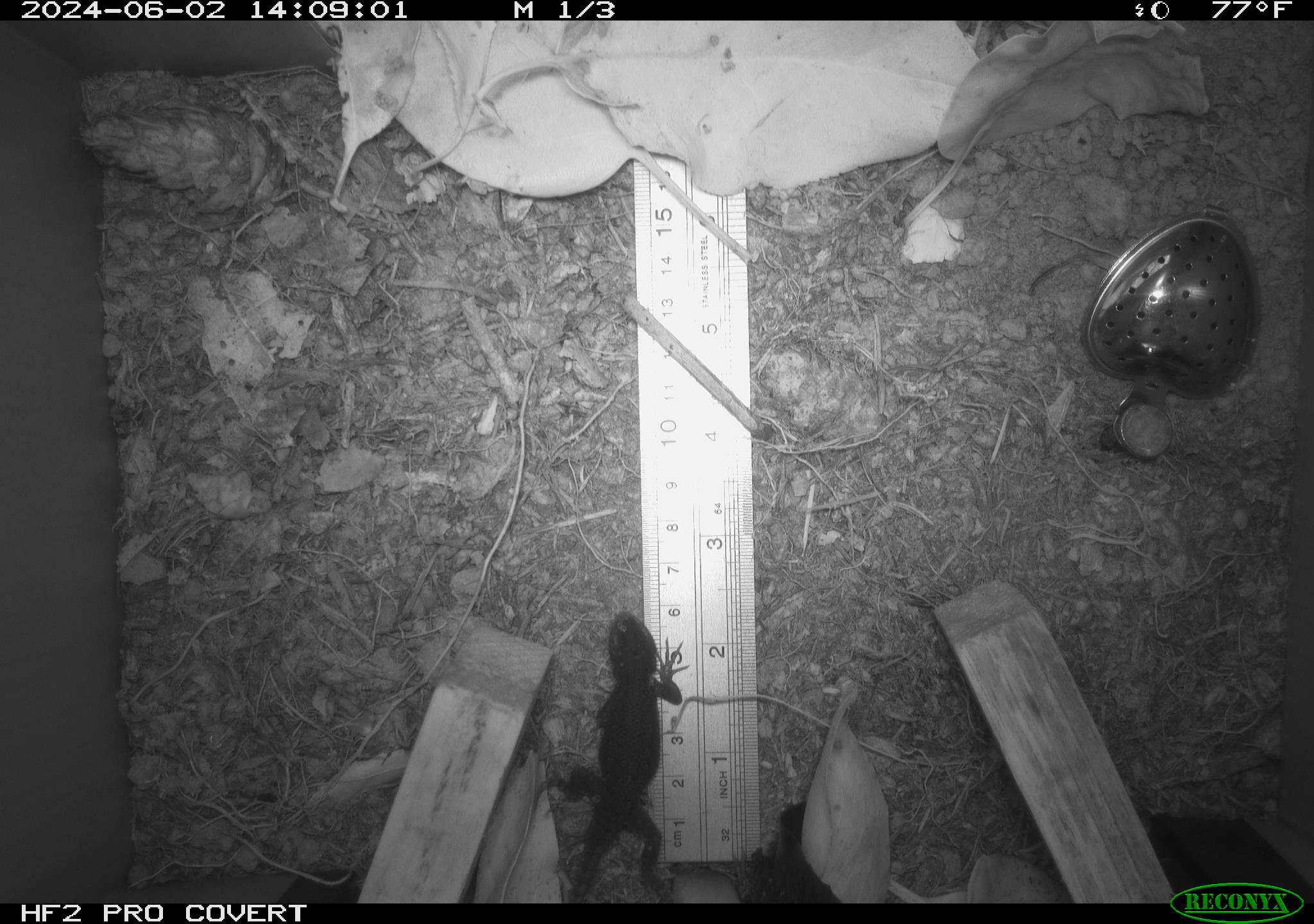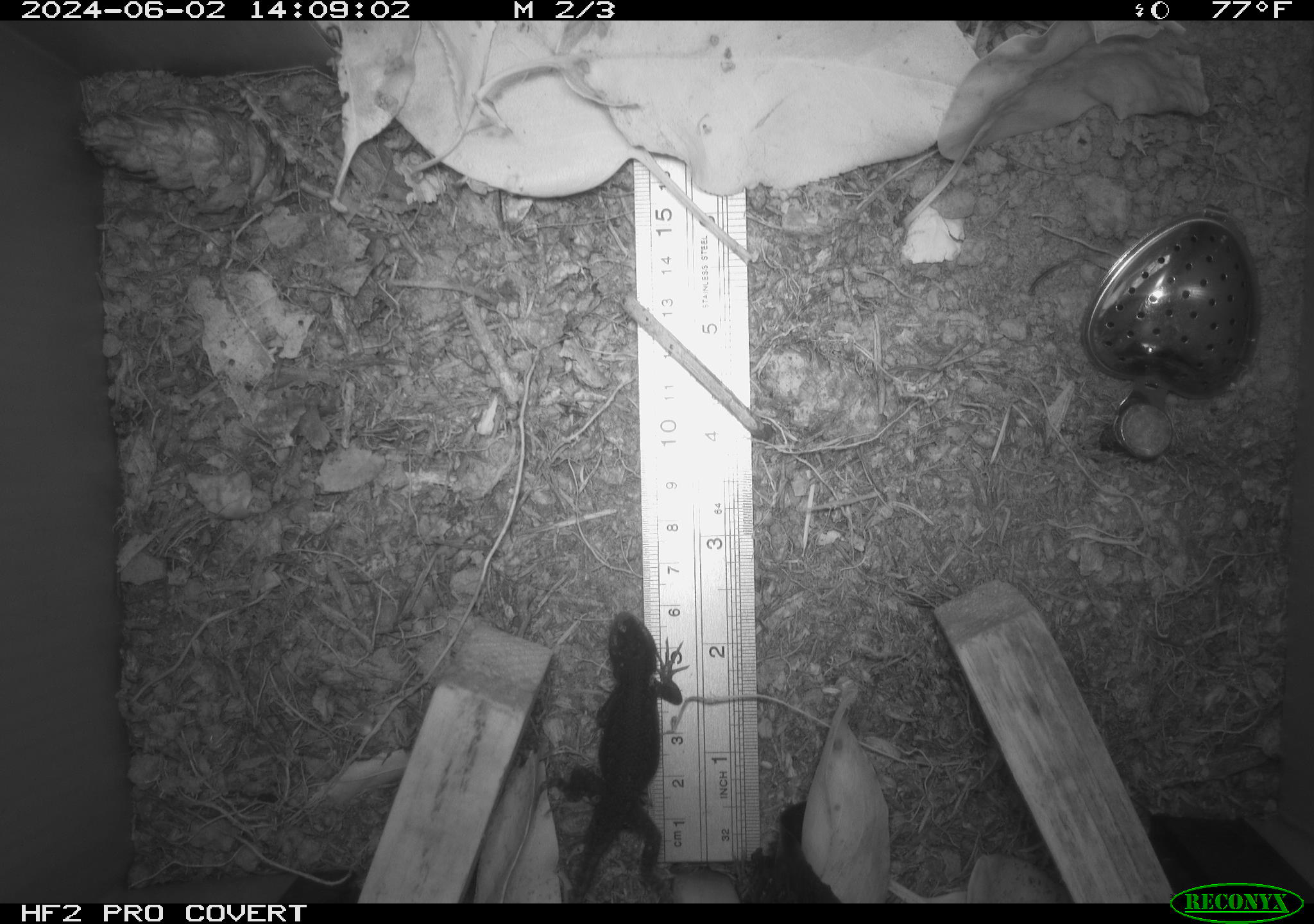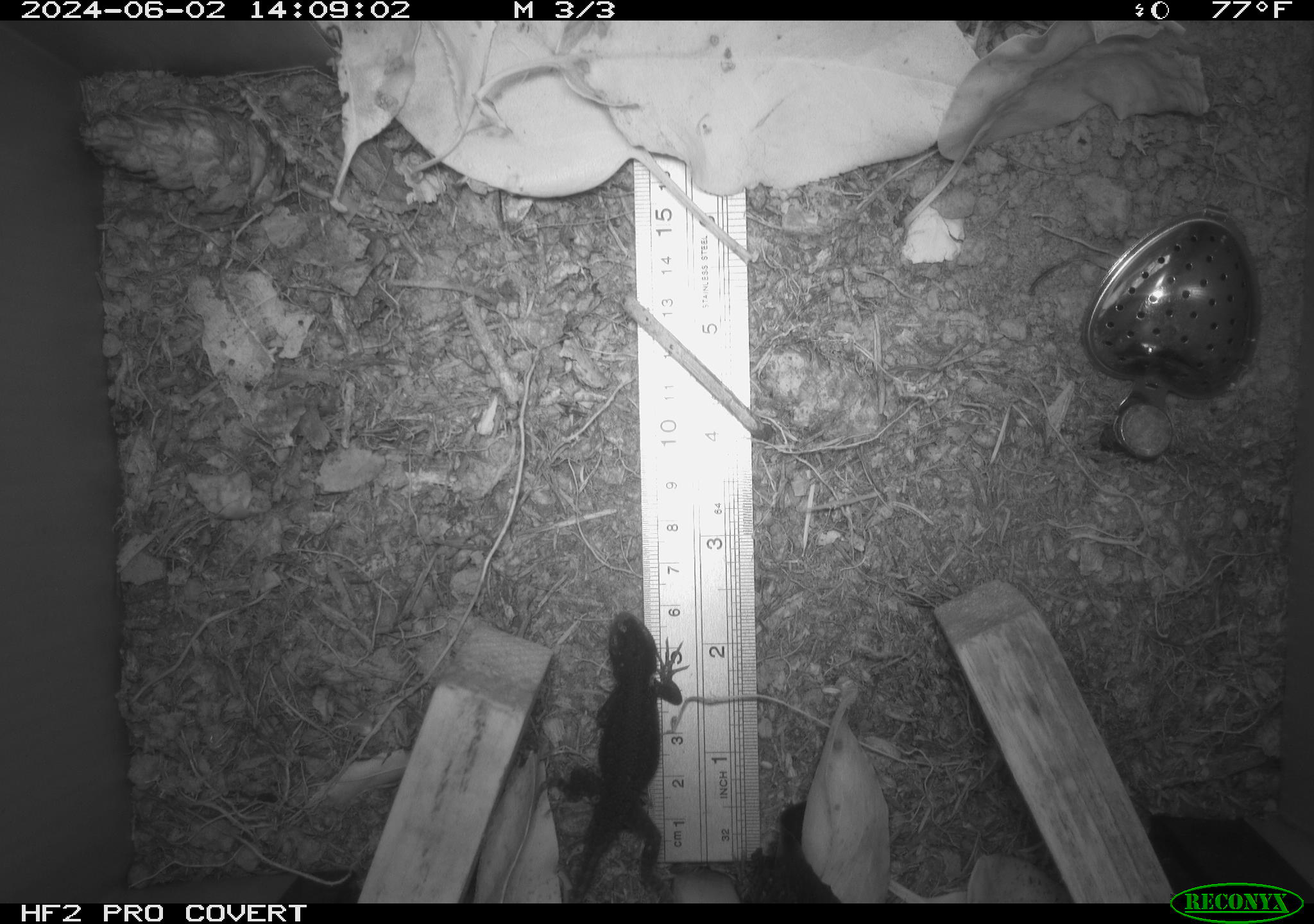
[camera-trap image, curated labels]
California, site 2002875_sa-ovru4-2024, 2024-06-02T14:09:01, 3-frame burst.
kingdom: Animalia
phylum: Chordata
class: Reptilia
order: Squamata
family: Phrynosomatidae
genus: Sceloporus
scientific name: Sceloporus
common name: spiny lizards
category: sceloporus species